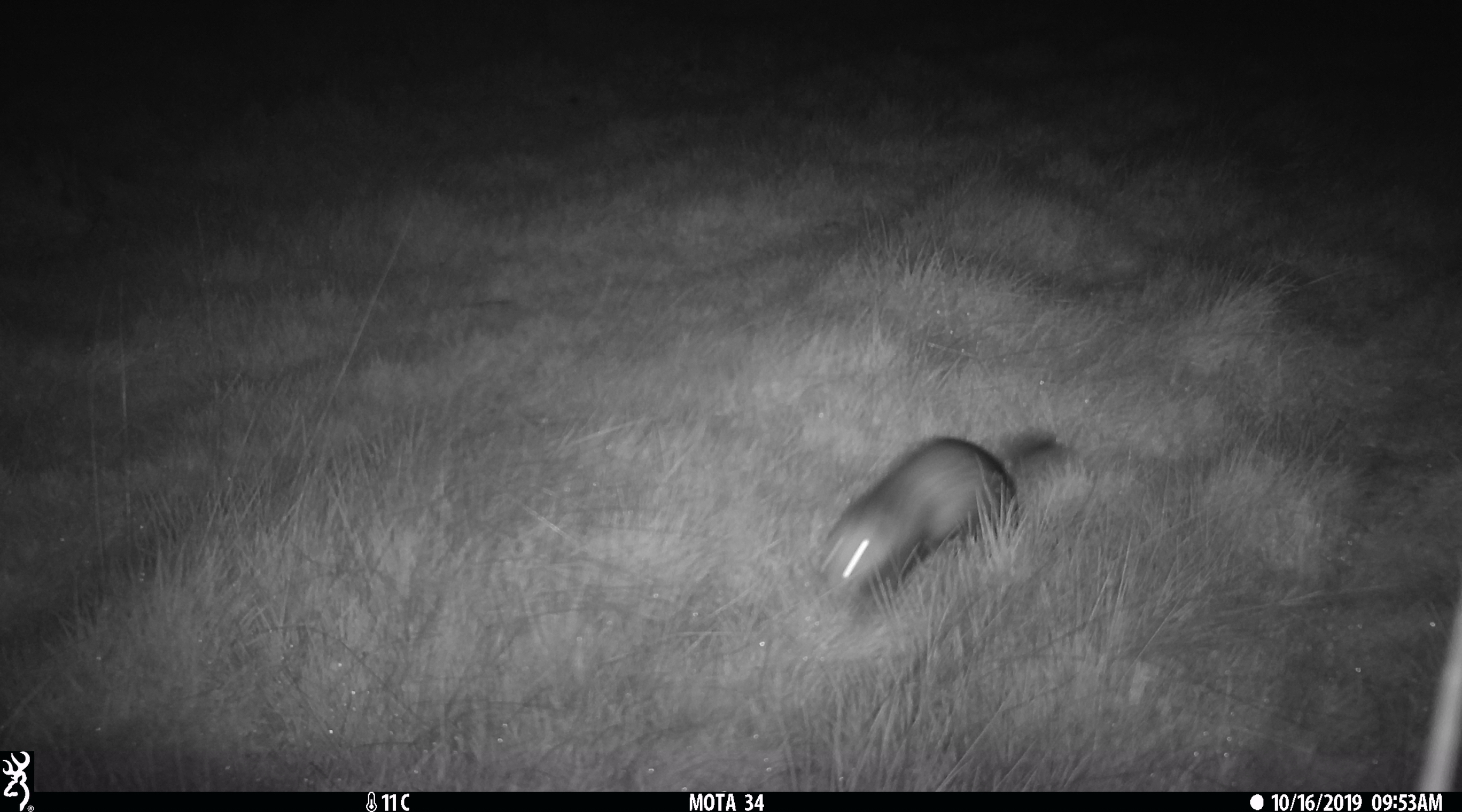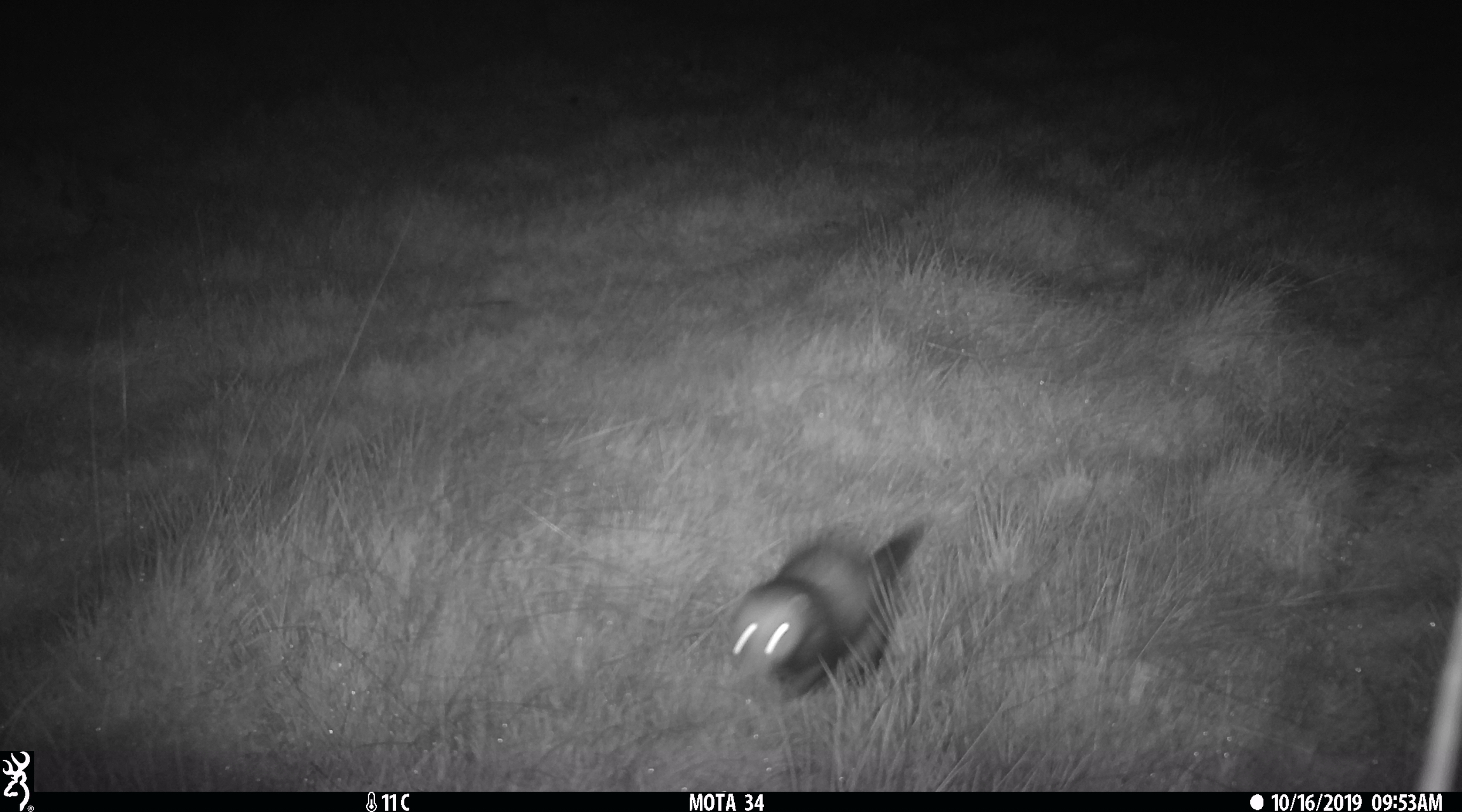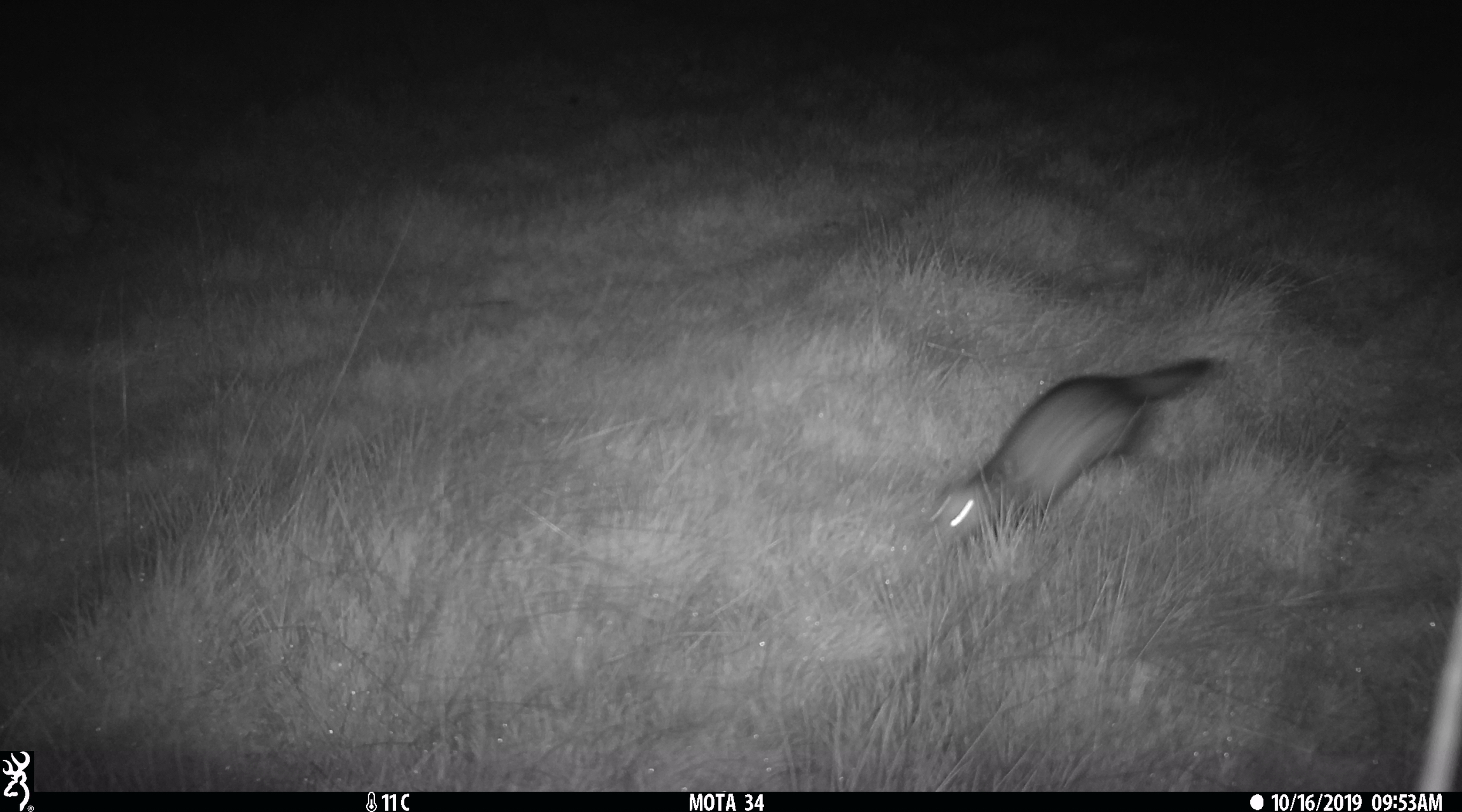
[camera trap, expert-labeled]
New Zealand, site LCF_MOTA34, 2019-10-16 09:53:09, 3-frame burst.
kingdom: Animalia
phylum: Chordata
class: Mammalia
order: Carnivora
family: Mustelidae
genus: Mustela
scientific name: Mustela furo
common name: ferret